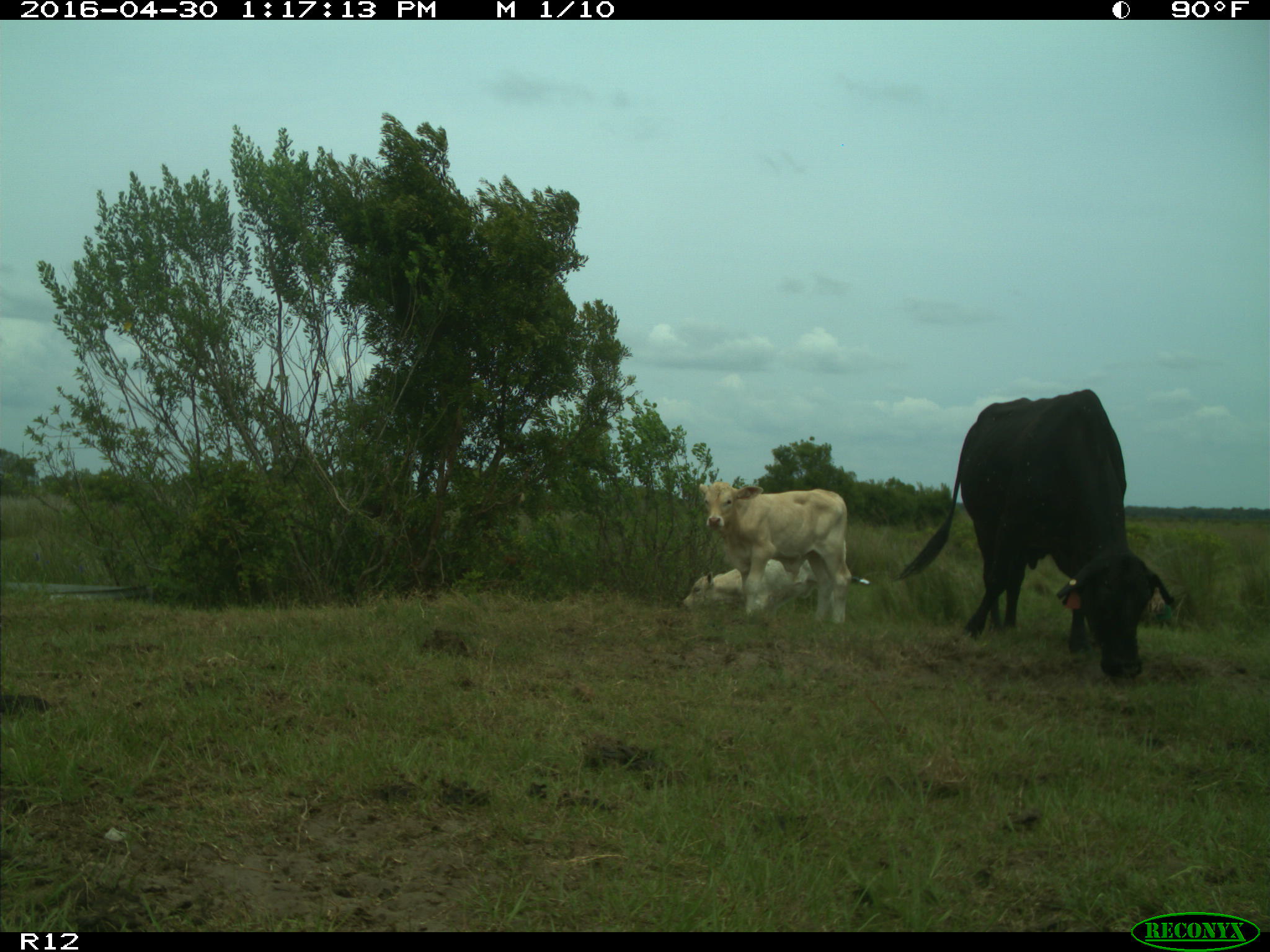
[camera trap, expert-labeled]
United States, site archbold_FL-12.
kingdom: Animalia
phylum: Chordata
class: Mammalia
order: Artiodactyla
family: Bovidae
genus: Bos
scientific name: Bos taurus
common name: domestic cow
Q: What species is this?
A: Bos taurus (domestic cow).